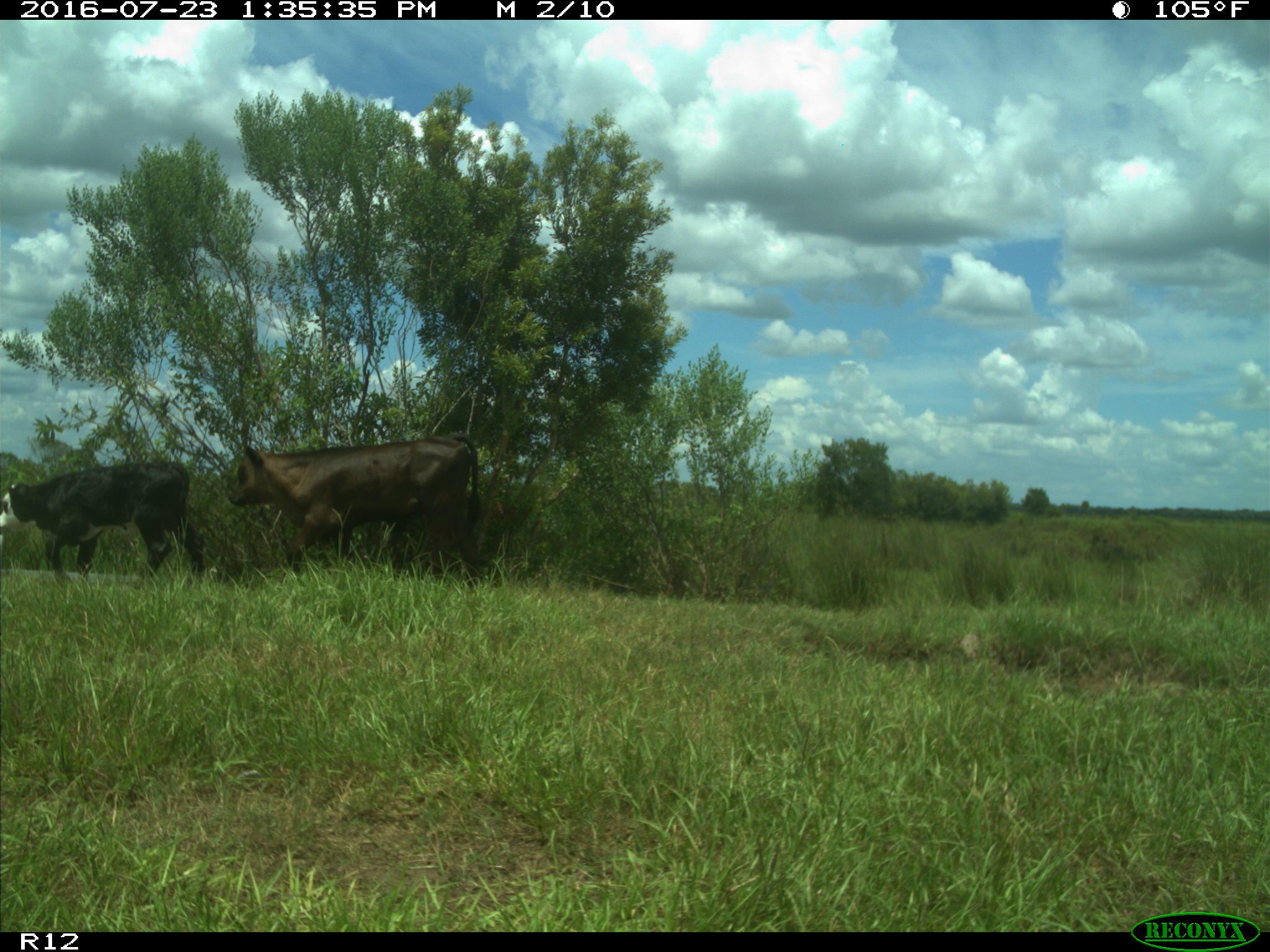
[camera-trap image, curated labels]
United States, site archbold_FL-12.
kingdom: Animalia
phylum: Chordata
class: Mammalia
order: Artiodactyla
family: Bovidae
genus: Bos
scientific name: Bos taurus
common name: domestic cow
Bos taurus (domestic cow).